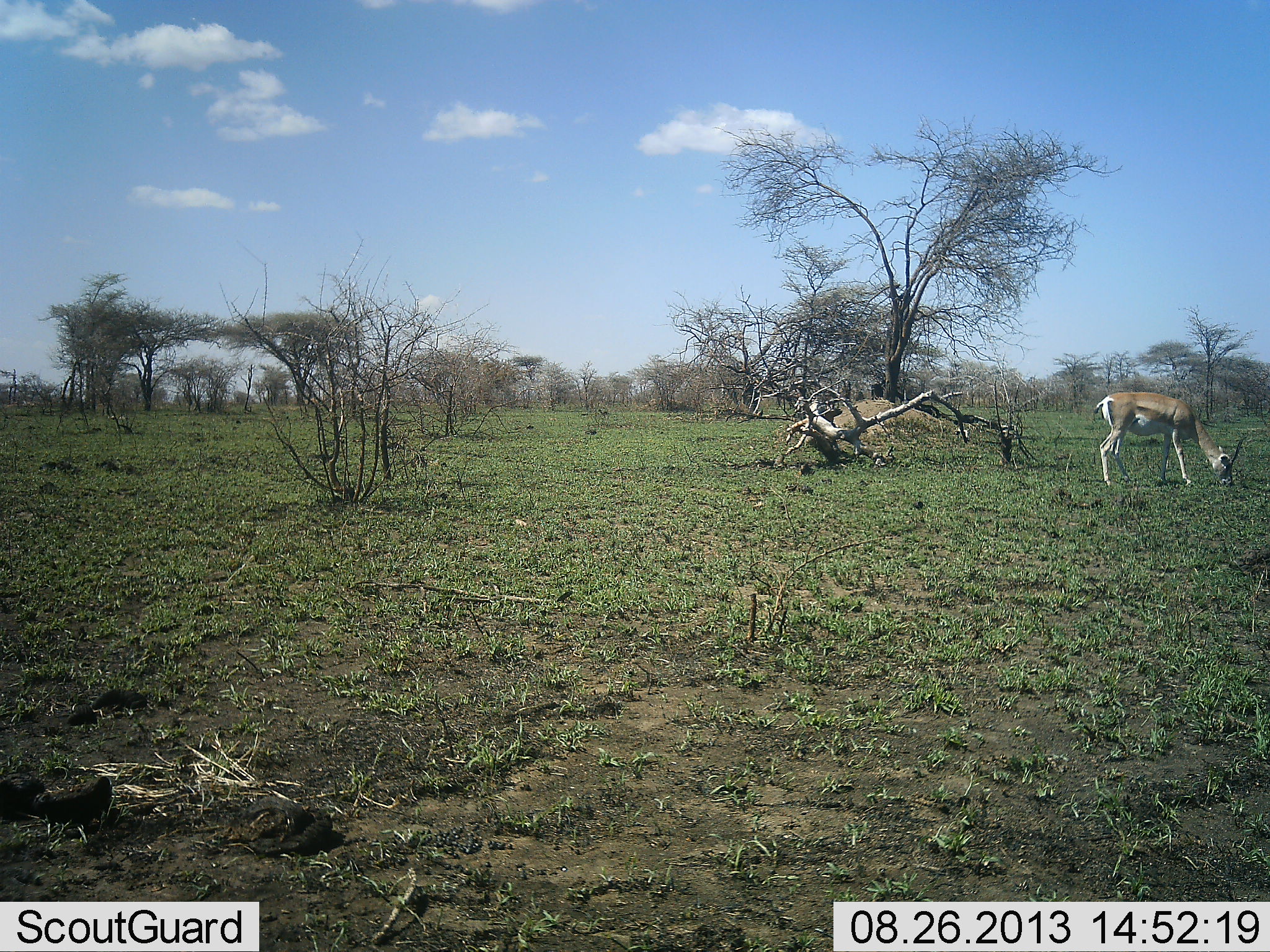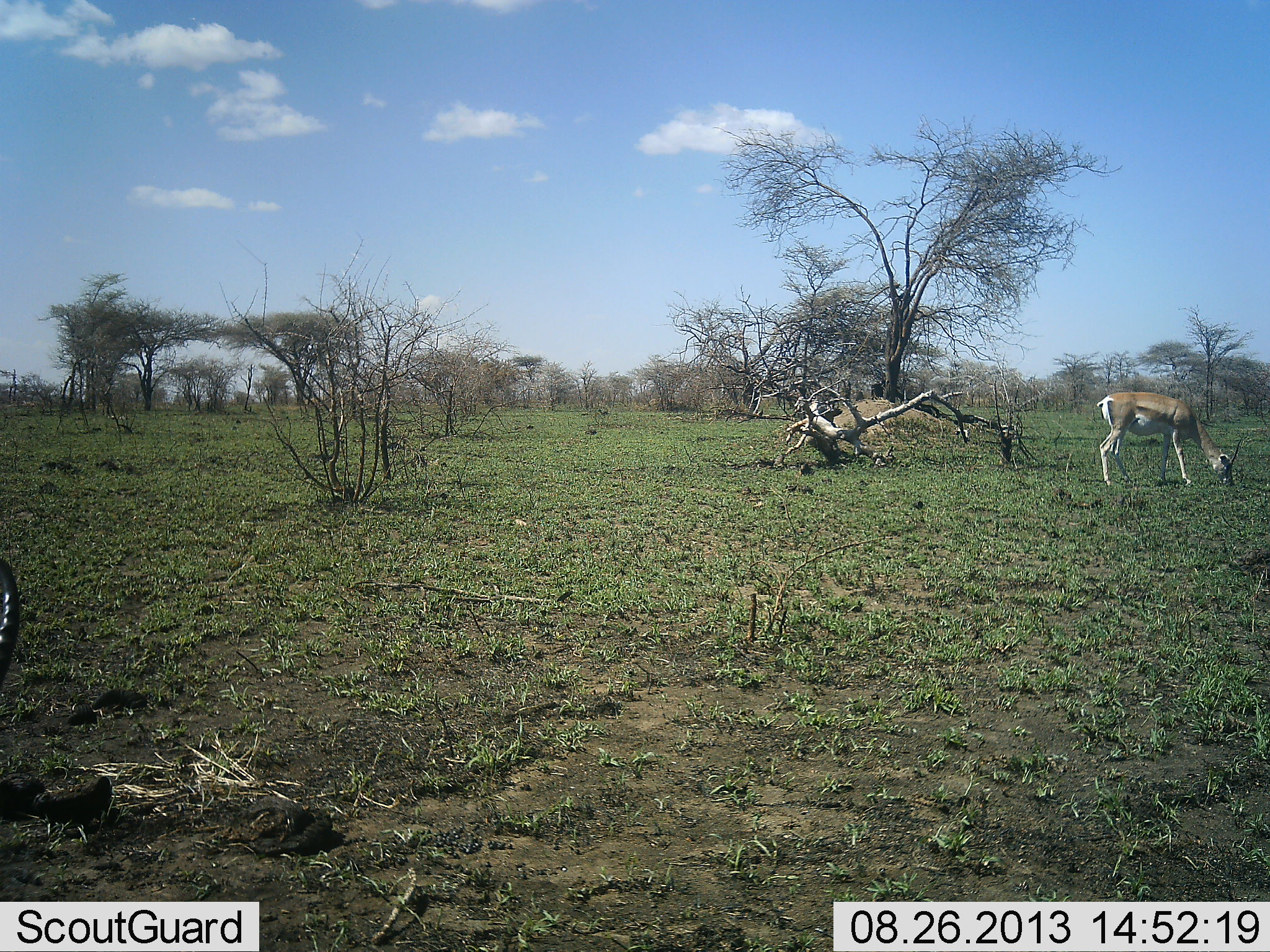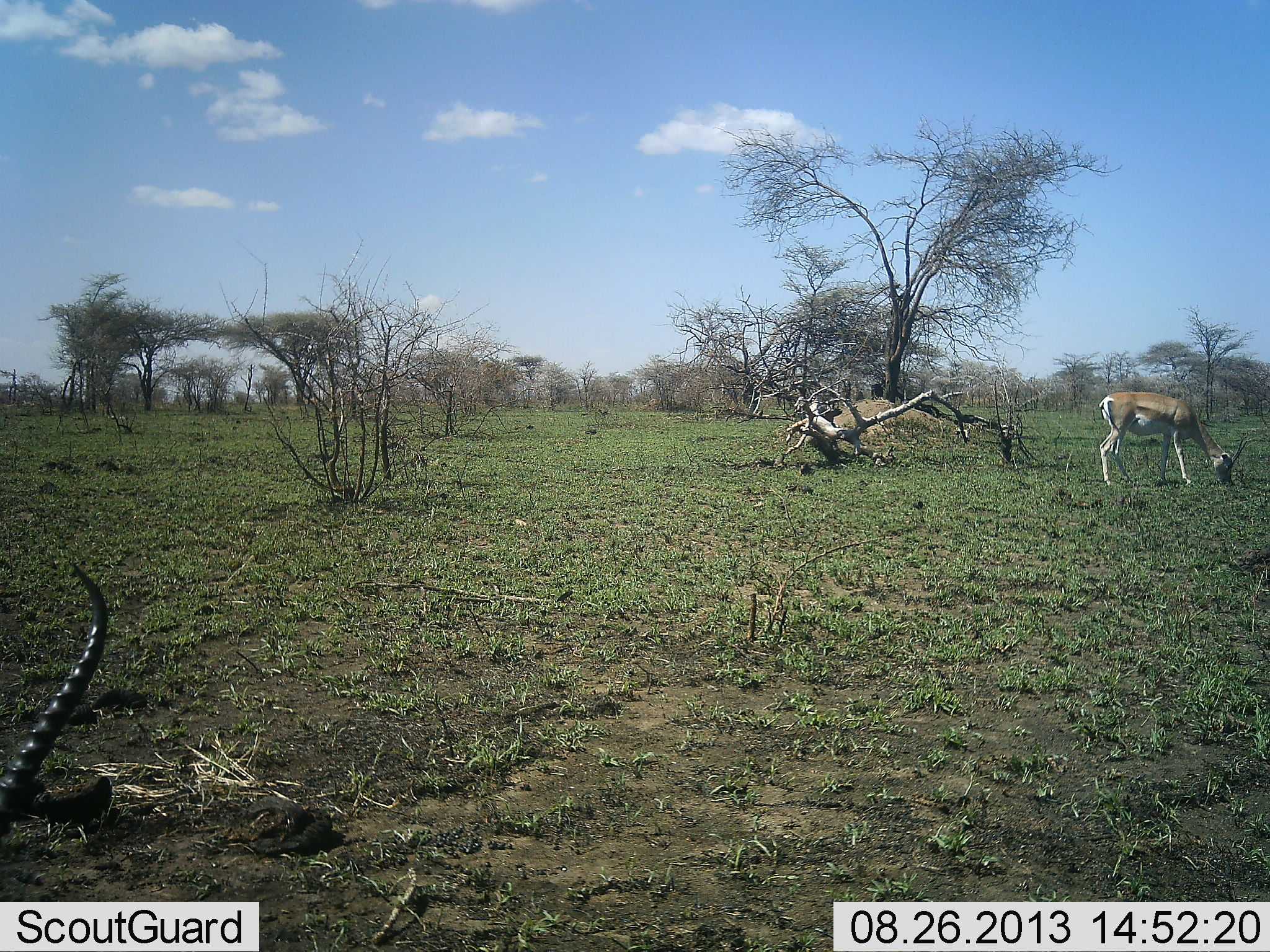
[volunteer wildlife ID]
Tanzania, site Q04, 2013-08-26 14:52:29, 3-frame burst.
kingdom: Animalia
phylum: Chordata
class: Mammalia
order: Artiodactyla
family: Bovidae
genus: Nanger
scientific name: Nanger granti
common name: grant's gazelle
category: gazellegrants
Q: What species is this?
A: Gazellegrants (grant's gazelle) (Nanger granti).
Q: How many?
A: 2.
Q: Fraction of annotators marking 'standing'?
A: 26%.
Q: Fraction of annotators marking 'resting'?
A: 0%.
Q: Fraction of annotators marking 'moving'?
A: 15%.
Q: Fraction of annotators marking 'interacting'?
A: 0%.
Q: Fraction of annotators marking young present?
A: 0%.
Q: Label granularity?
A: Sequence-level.